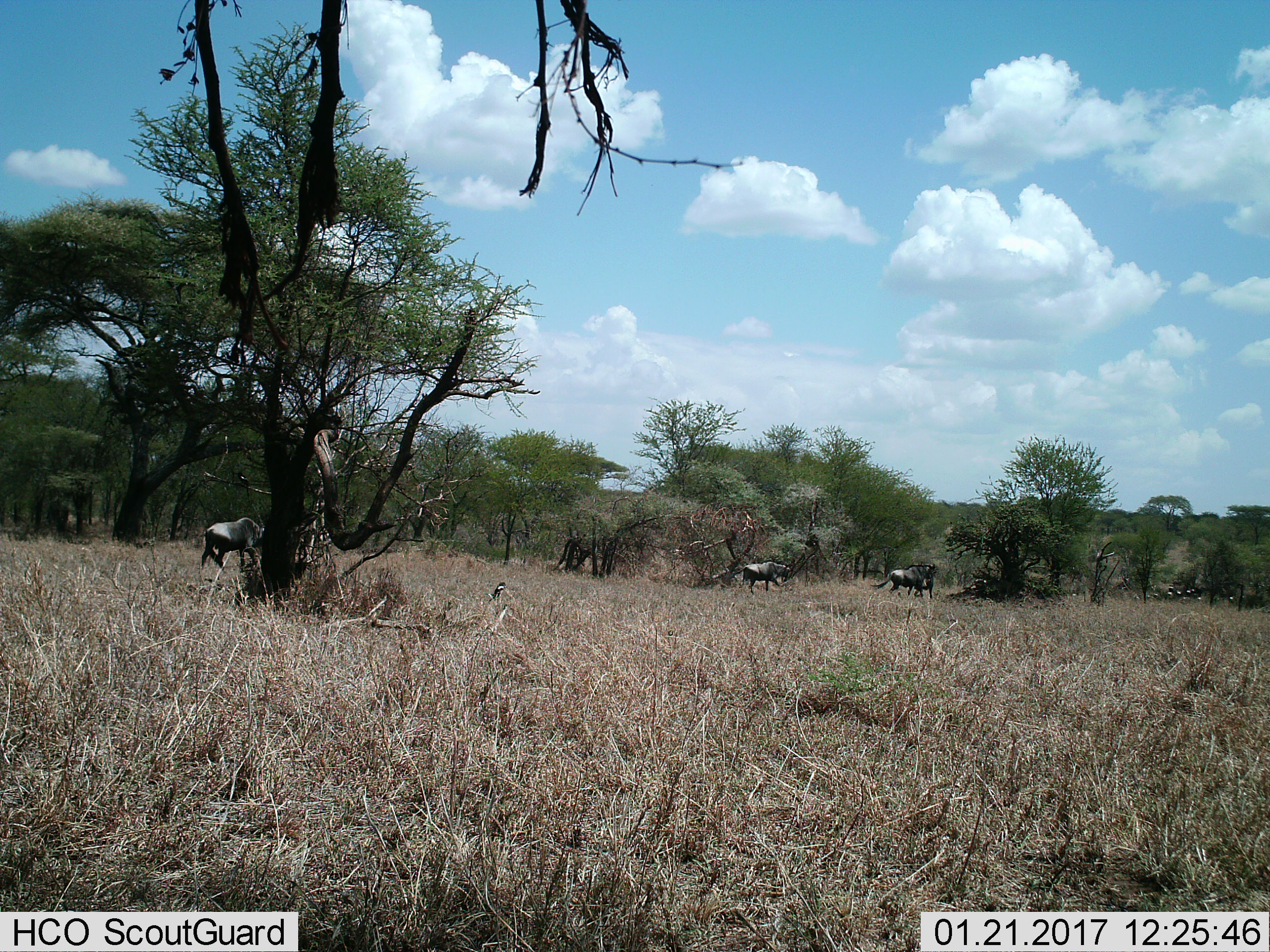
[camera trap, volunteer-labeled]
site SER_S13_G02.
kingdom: Animalia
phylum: Chordata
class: Mammalia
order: Artiodactyla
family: Bovidae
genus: Connochaetes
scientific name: Connochaetes taurinus taurinus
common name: blue wildebeest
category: wildebeestblue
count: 3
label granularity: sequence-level